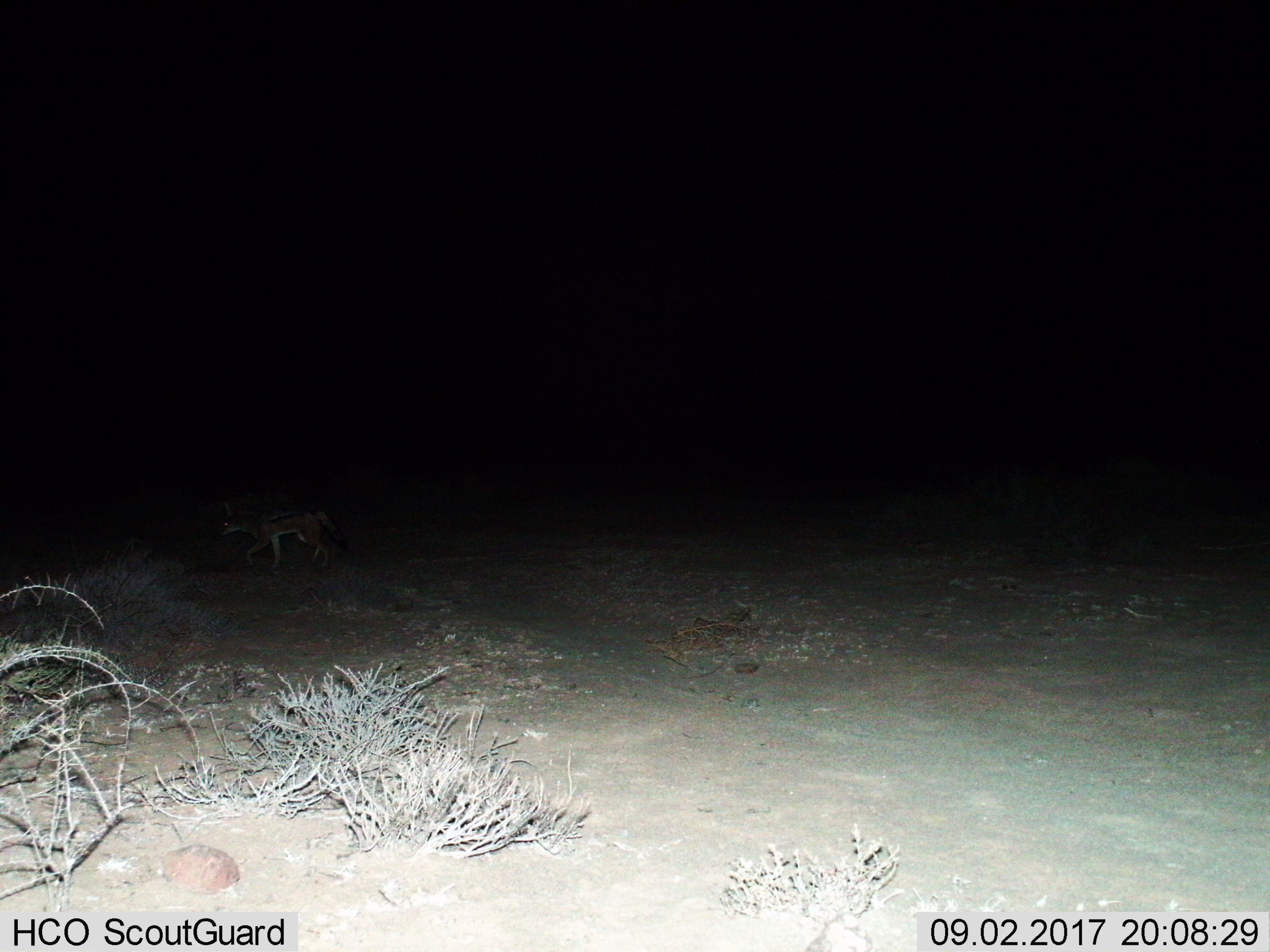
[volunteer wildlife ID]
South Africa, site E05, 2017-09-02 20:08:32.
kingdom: Animalia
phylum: Chordata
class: Mammalia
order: Carnivora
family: Canidae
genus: Lupulella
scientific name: Lupulella mesomelas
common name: black-backed jackal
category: jackalblackbacked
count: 1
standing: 0%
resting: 0%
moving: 100%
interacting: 0%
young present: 0%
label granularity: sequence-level